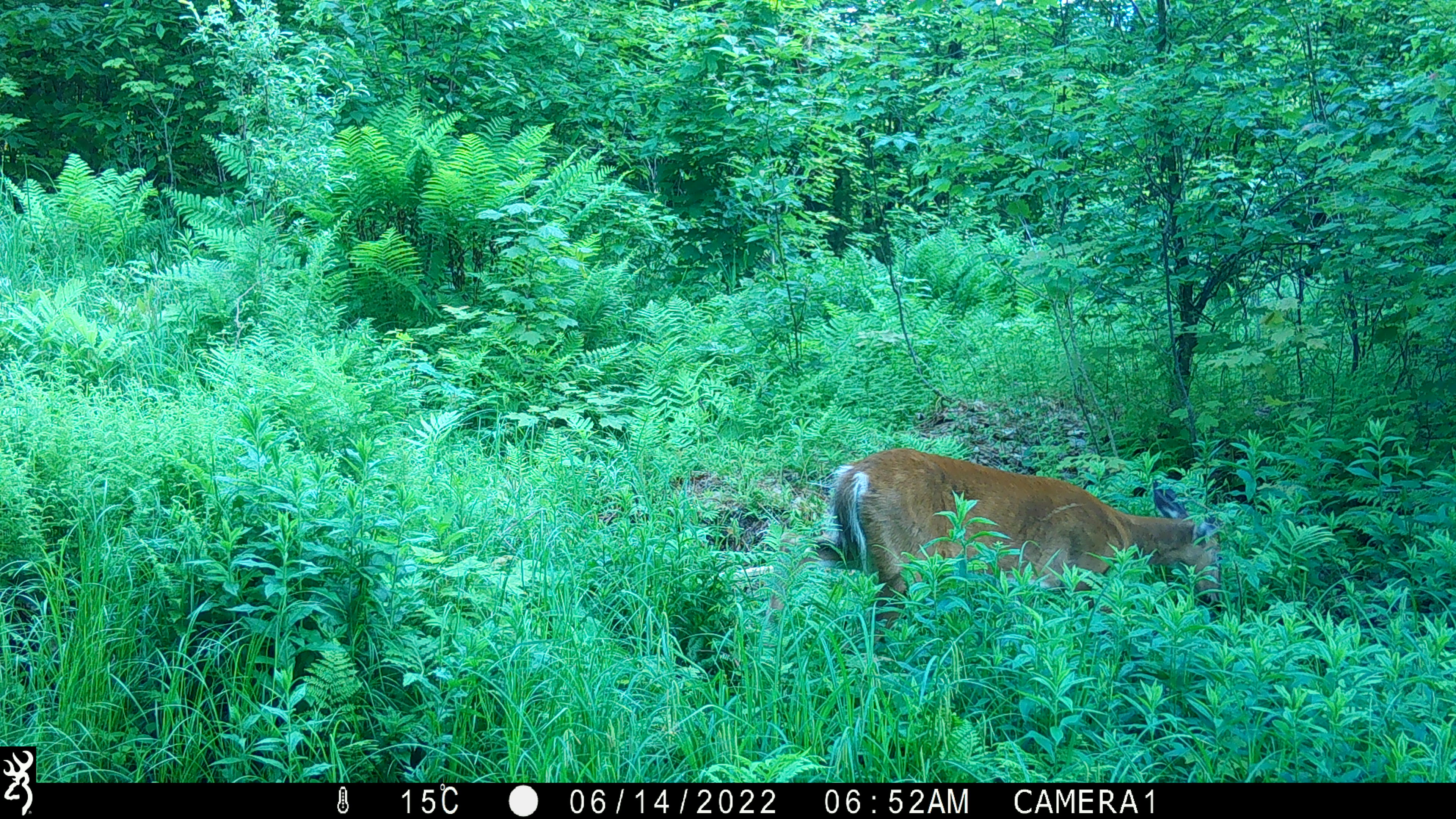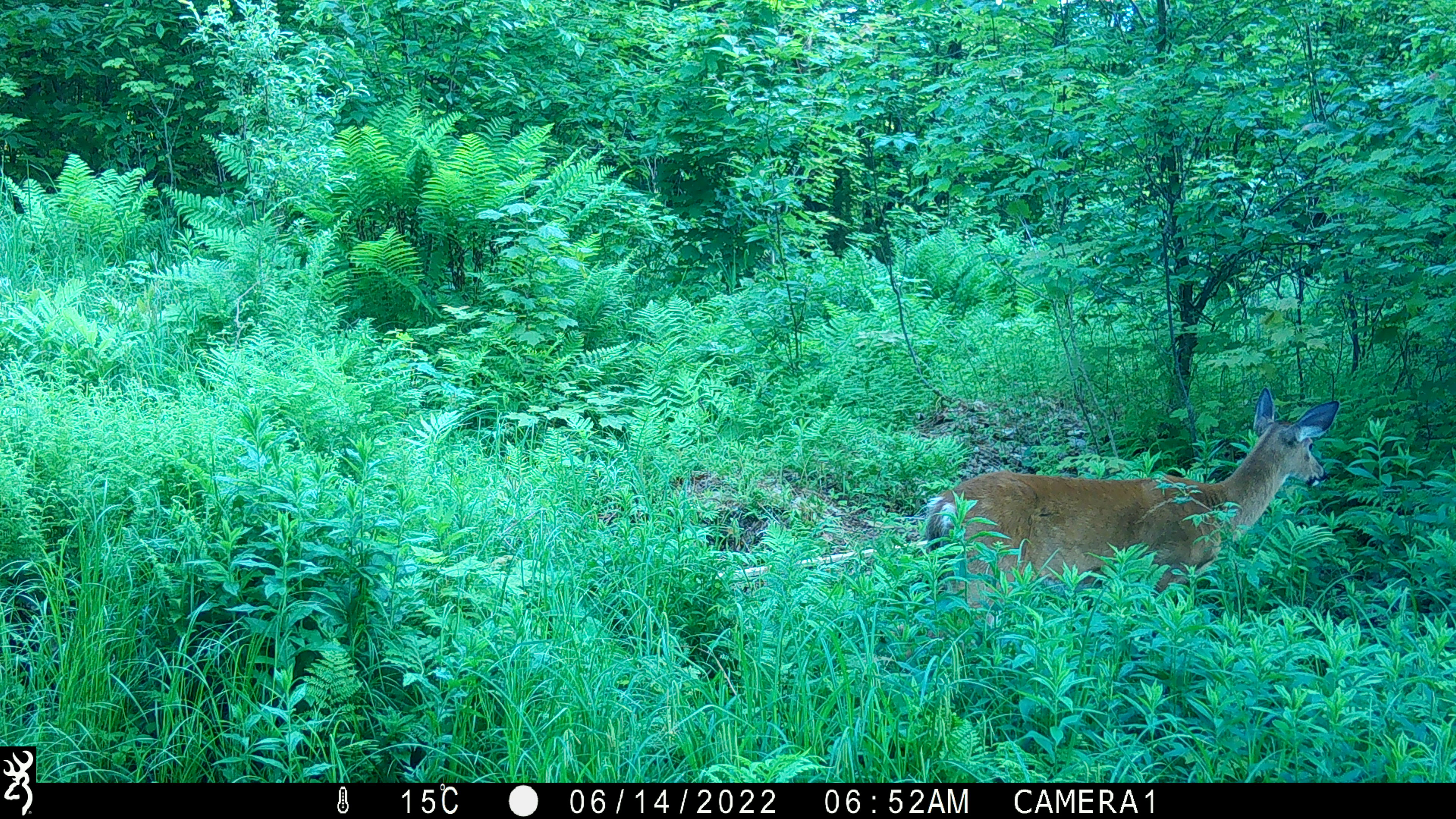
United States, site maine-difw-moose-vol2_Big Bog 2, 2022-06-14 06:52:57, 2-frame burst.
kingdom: Animalia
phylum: Chordata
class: Mammalia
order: Artiodactyla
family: Cervidae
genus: Odocoileus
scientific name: Odocoileus virginianus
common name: white-tailed deer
White-tailed deer (Odocoileus virginianus).